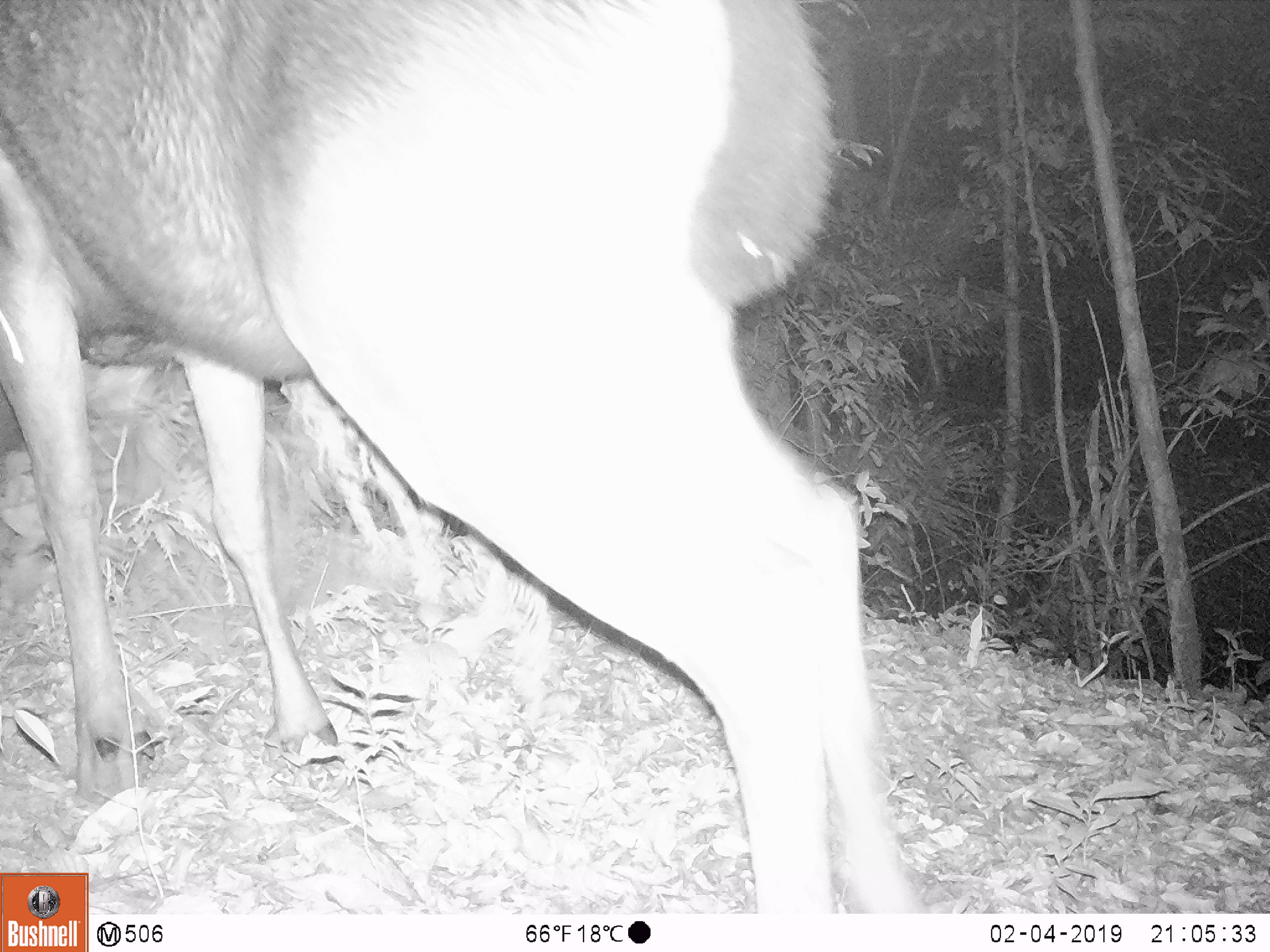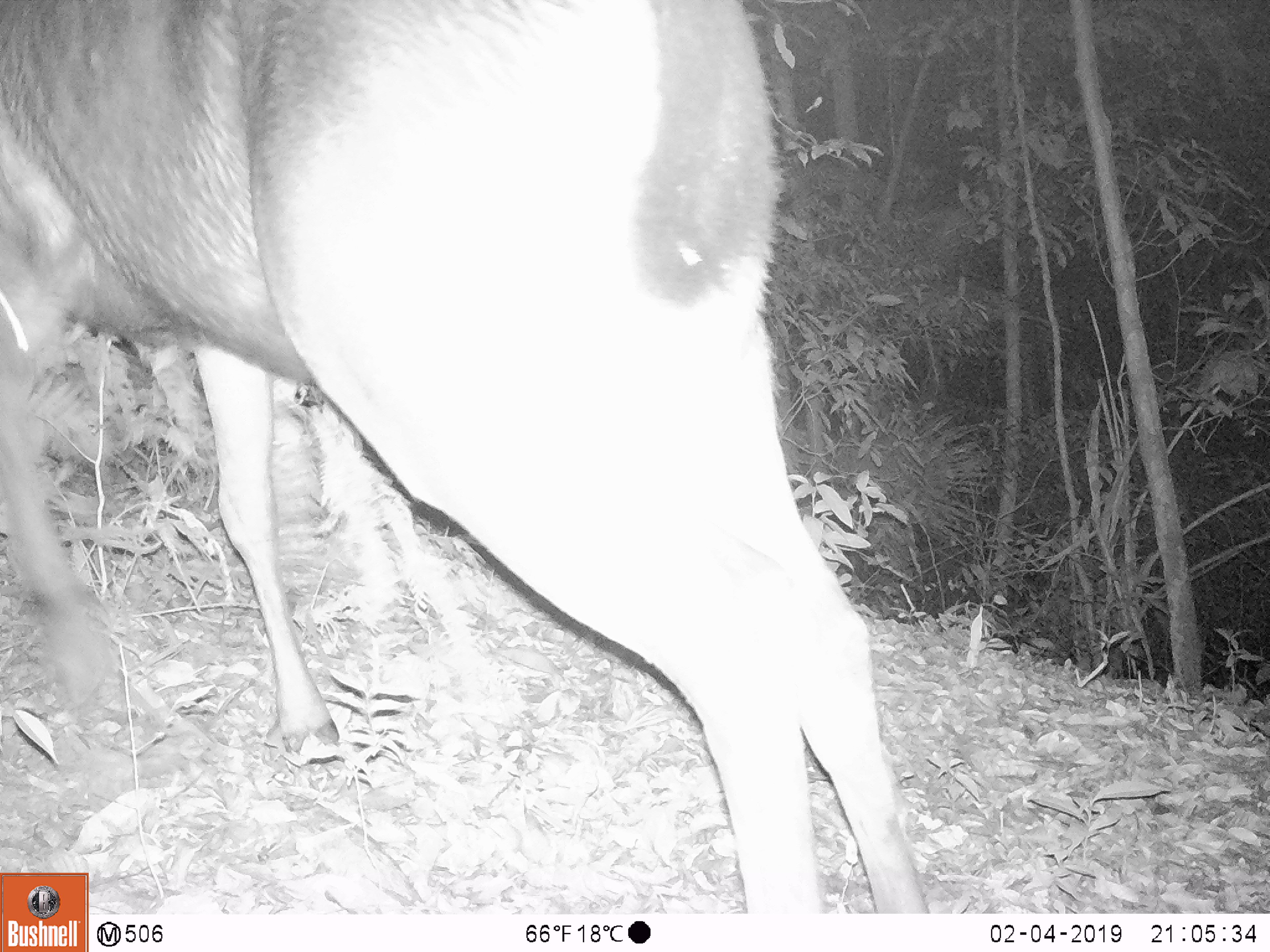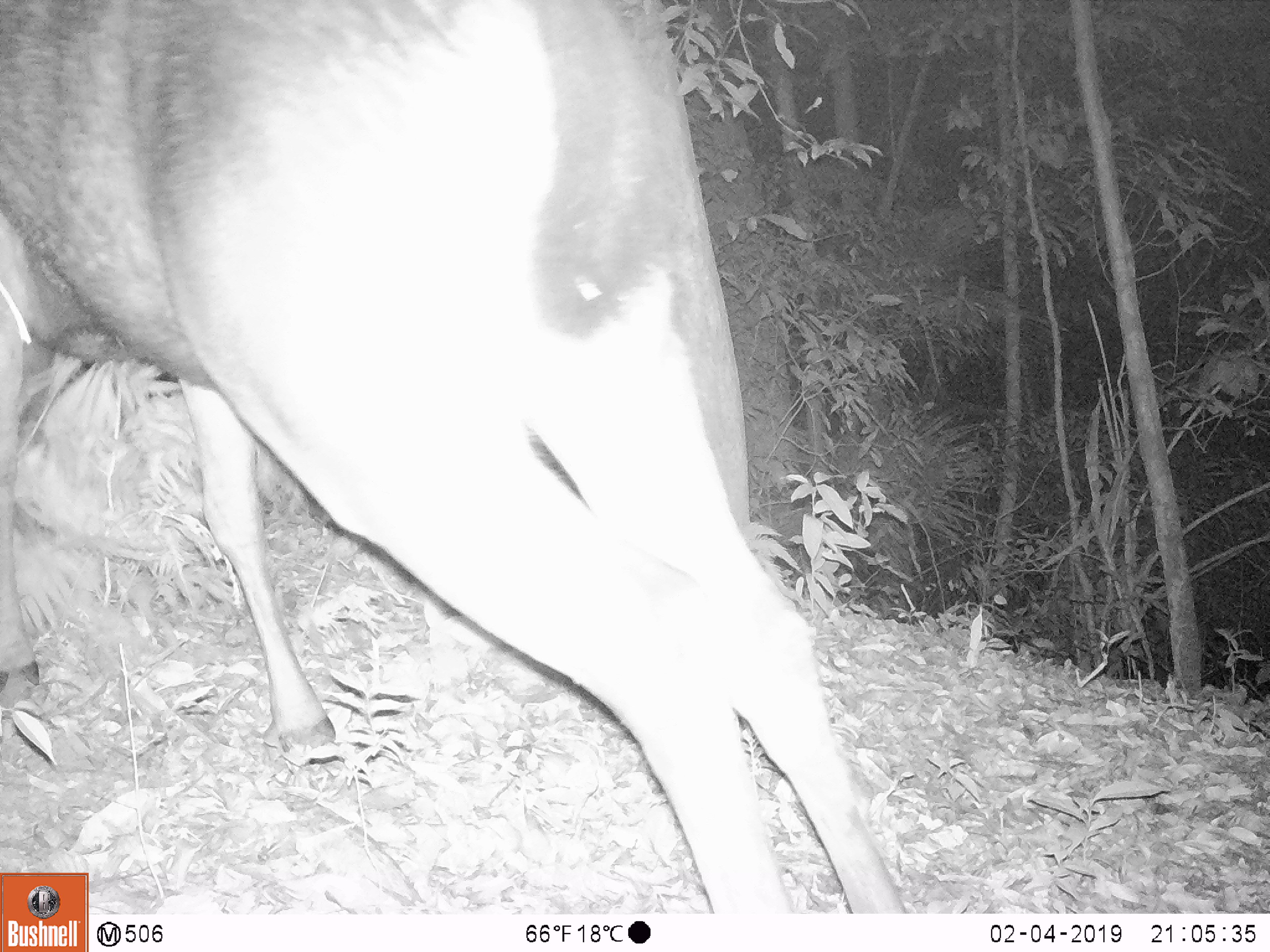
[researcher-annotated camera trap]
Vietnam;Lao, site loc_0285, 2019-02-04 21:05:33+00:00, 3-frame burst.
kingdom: Animalia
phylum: Chordata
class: Mammalia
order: Artiodactyla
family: Cervidae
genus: Rusa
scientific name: Rusa unicolor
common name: sambar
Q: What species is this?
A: Sambar (Rusa unicolor).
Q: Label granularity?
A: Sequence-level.